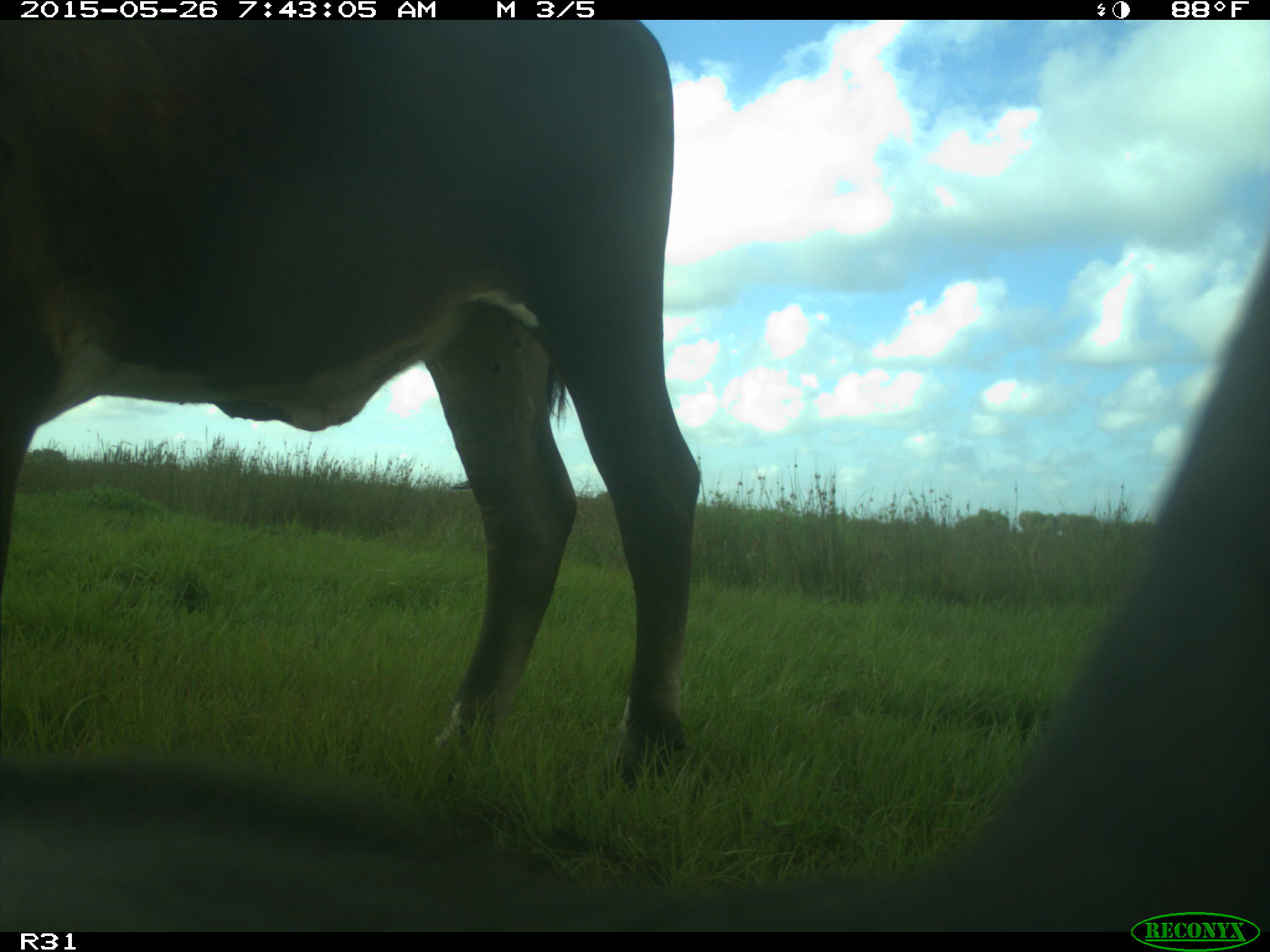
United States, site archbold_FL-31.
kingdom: Animalia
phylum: Chordata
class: Mammalia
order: Artiodactyla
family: Bovidae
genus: Bos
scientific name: Bos taurus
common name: domestic cow